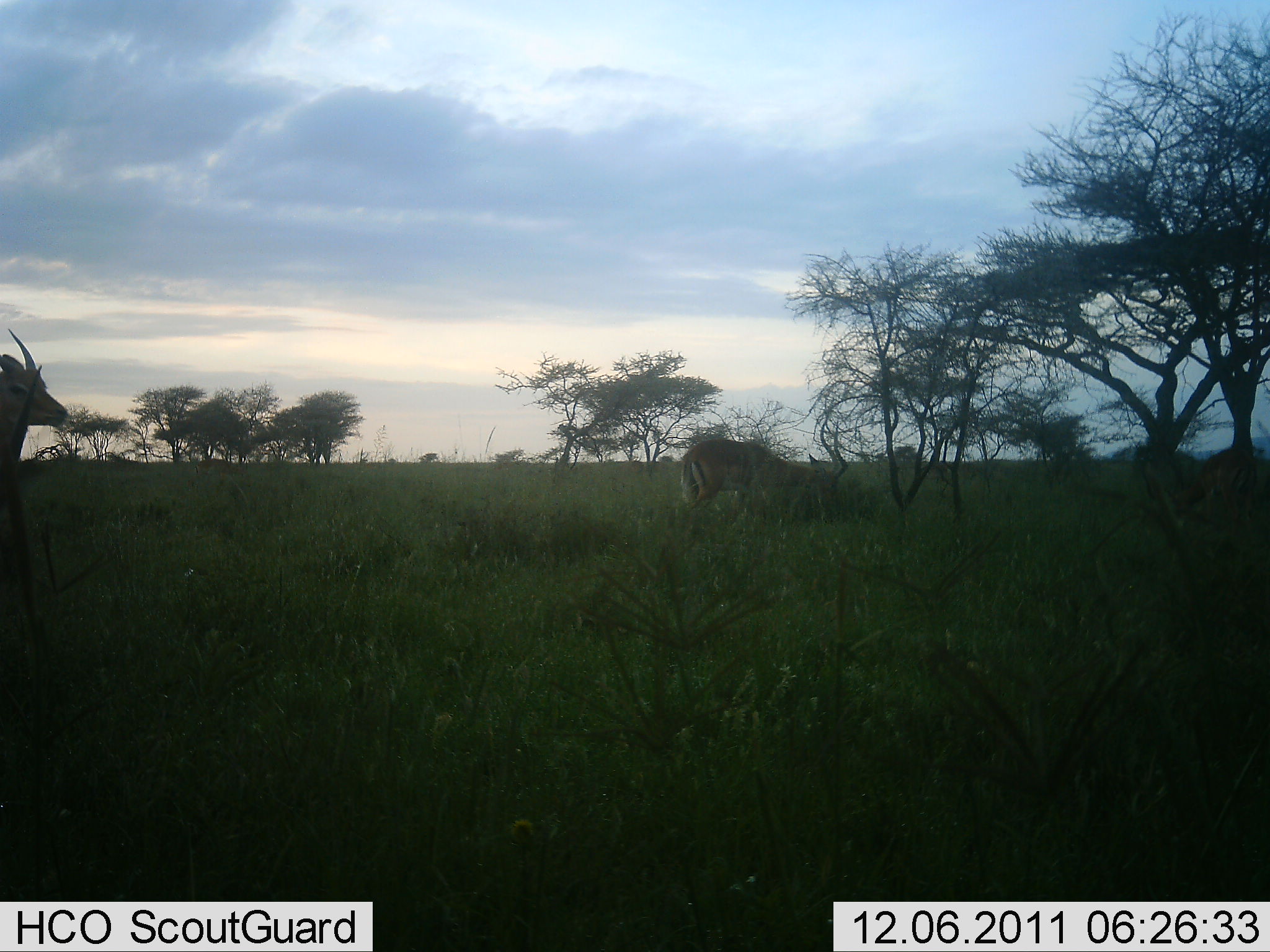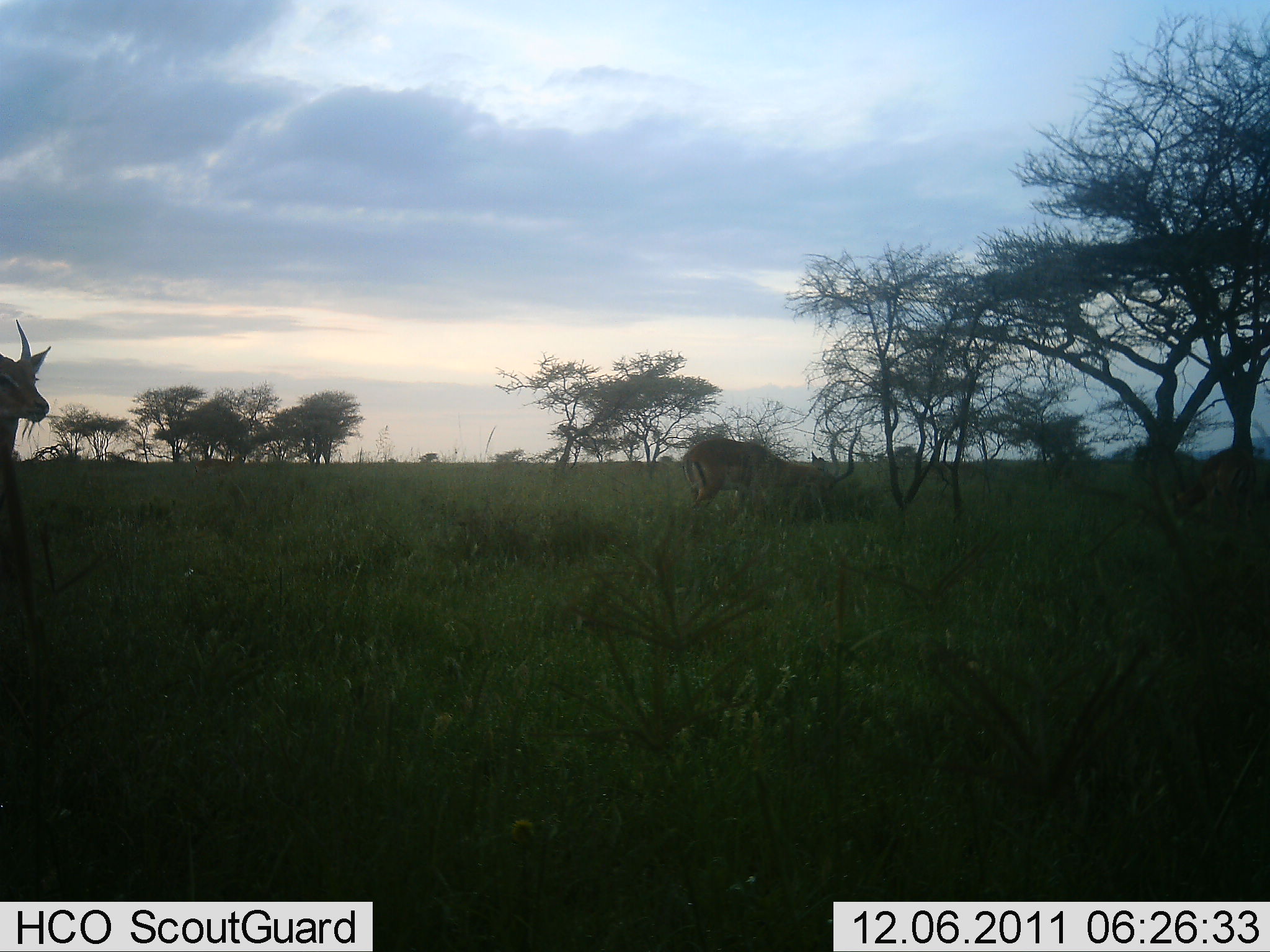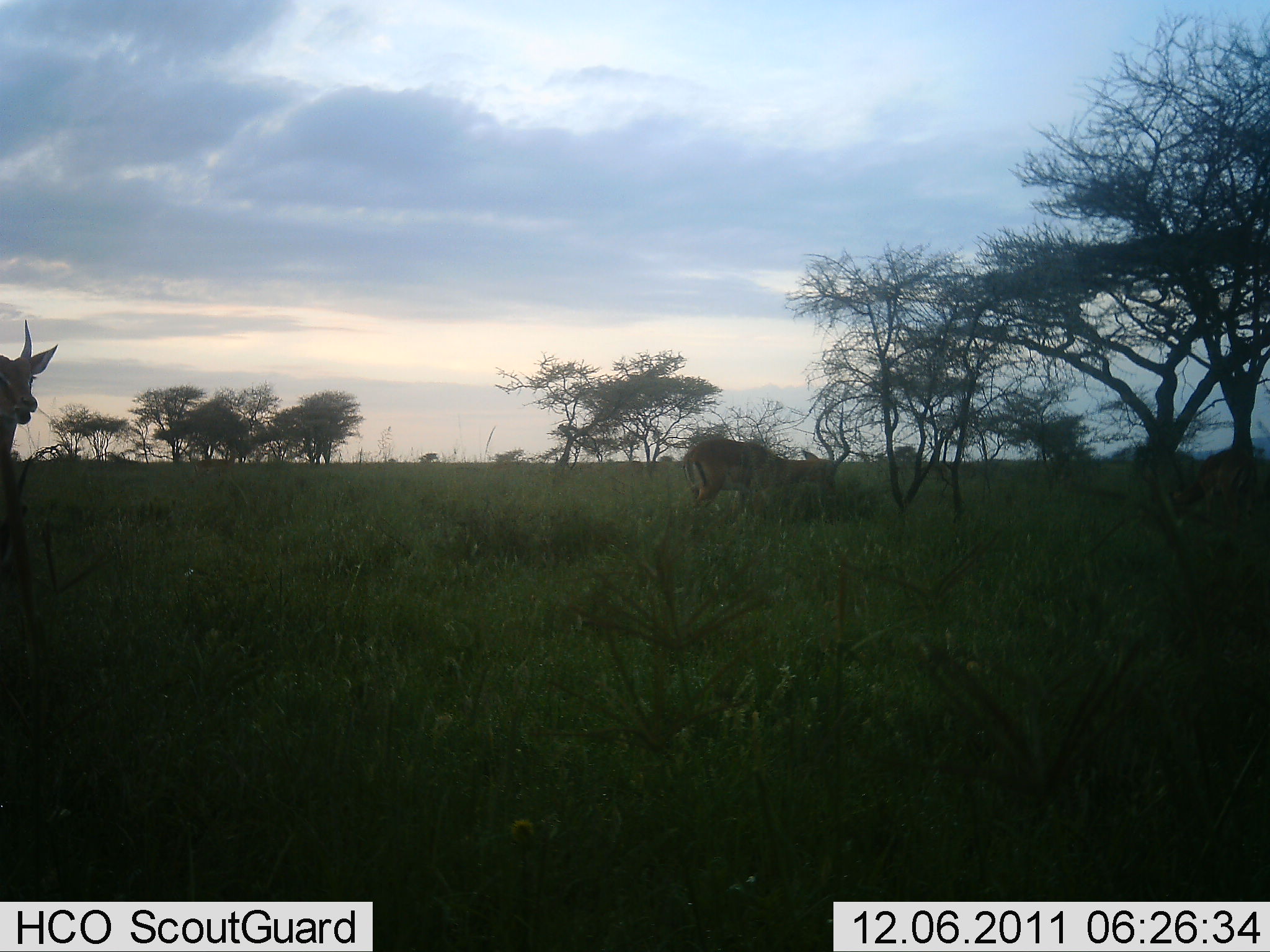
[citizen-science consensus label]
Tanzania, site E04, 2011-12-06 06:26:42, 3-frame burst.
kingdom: Animalia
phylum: Chordata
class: Mammalia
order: Artiodactyla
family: Bovidae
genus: Aepyceros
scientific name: Aepyceros melampus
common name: impala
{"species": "impala (Aepyceros melampus)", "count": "2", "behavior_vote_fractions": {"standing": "31%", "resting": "0%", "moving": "0%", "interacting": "0%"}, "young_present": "0%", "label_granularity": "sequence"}